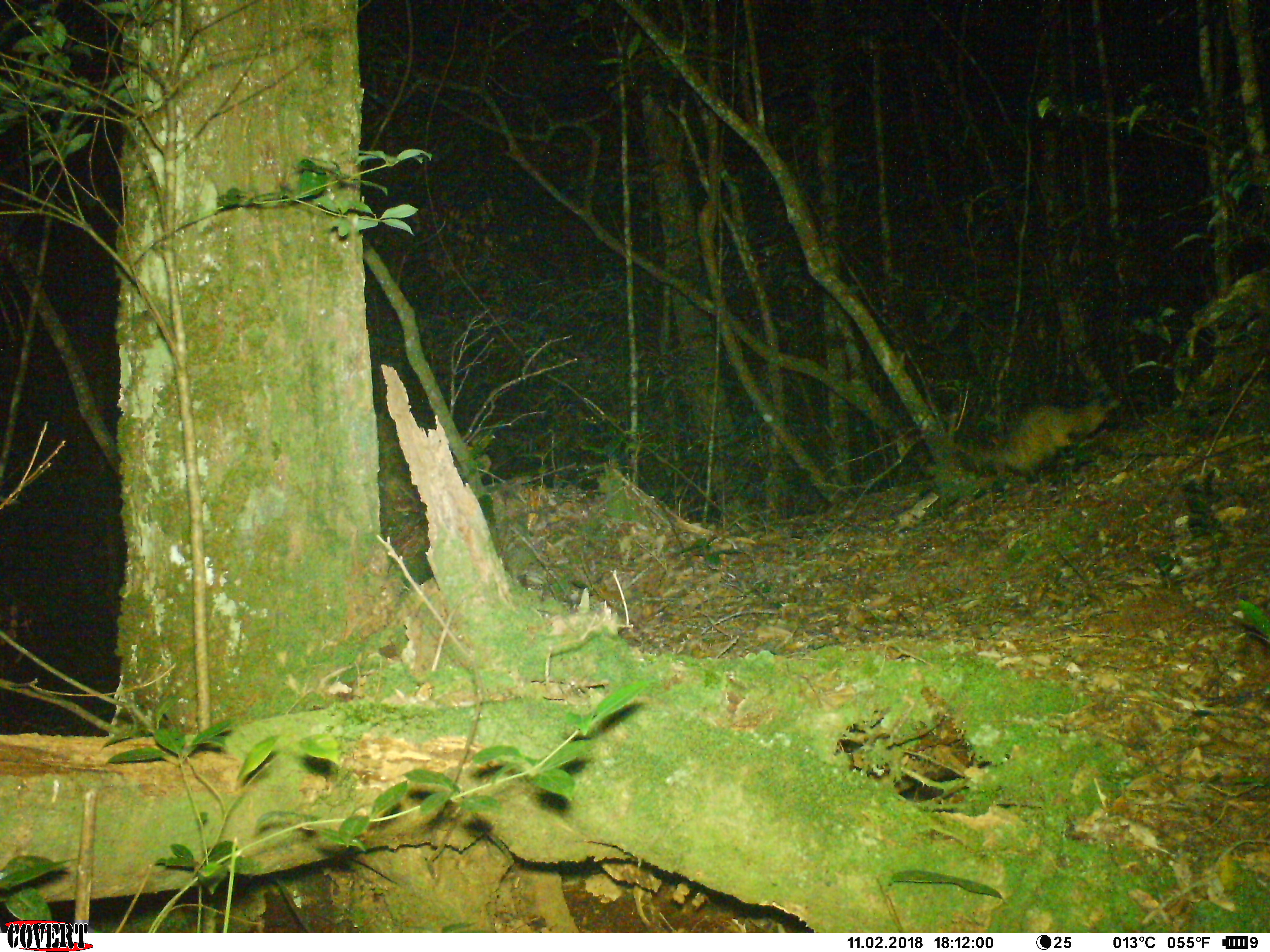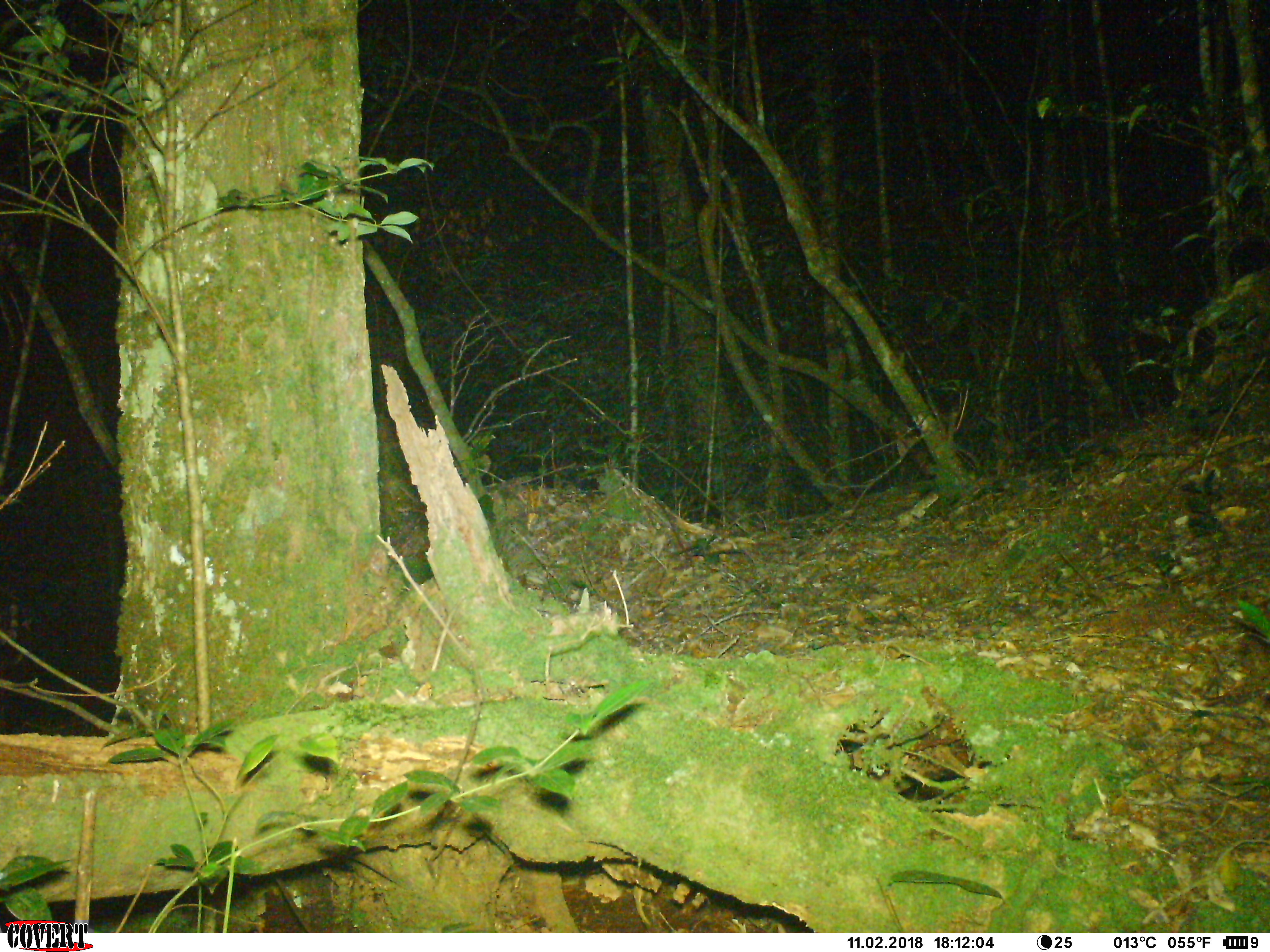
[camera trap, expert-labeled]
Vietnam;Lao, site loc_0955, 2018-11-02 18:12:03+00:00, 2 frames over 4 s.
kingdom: Animalia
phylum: Chordata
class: Mammalia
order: Carnivora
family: Viverridae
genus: Paradoxurus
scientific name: Paradoxurus hermaphroditus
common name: common palm civet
Common palm civet (Paradoxurus hermaphroditus). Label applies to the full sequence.